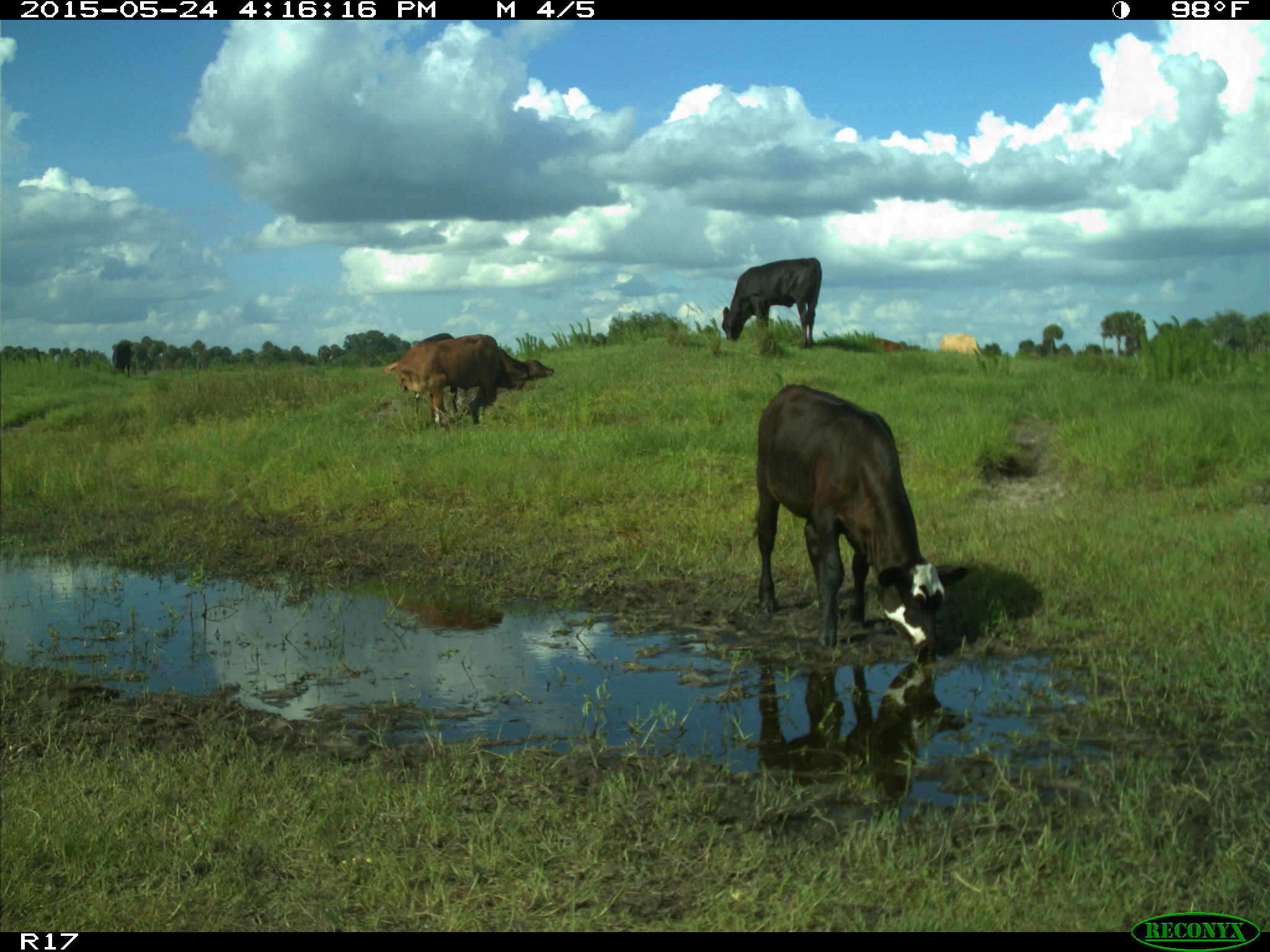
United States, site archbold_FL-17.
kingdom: Animalia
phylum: Chordata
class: Mammalia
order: Artiodactyla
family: Bovidae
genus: Bos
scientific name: Bos taurus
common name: domestic cow